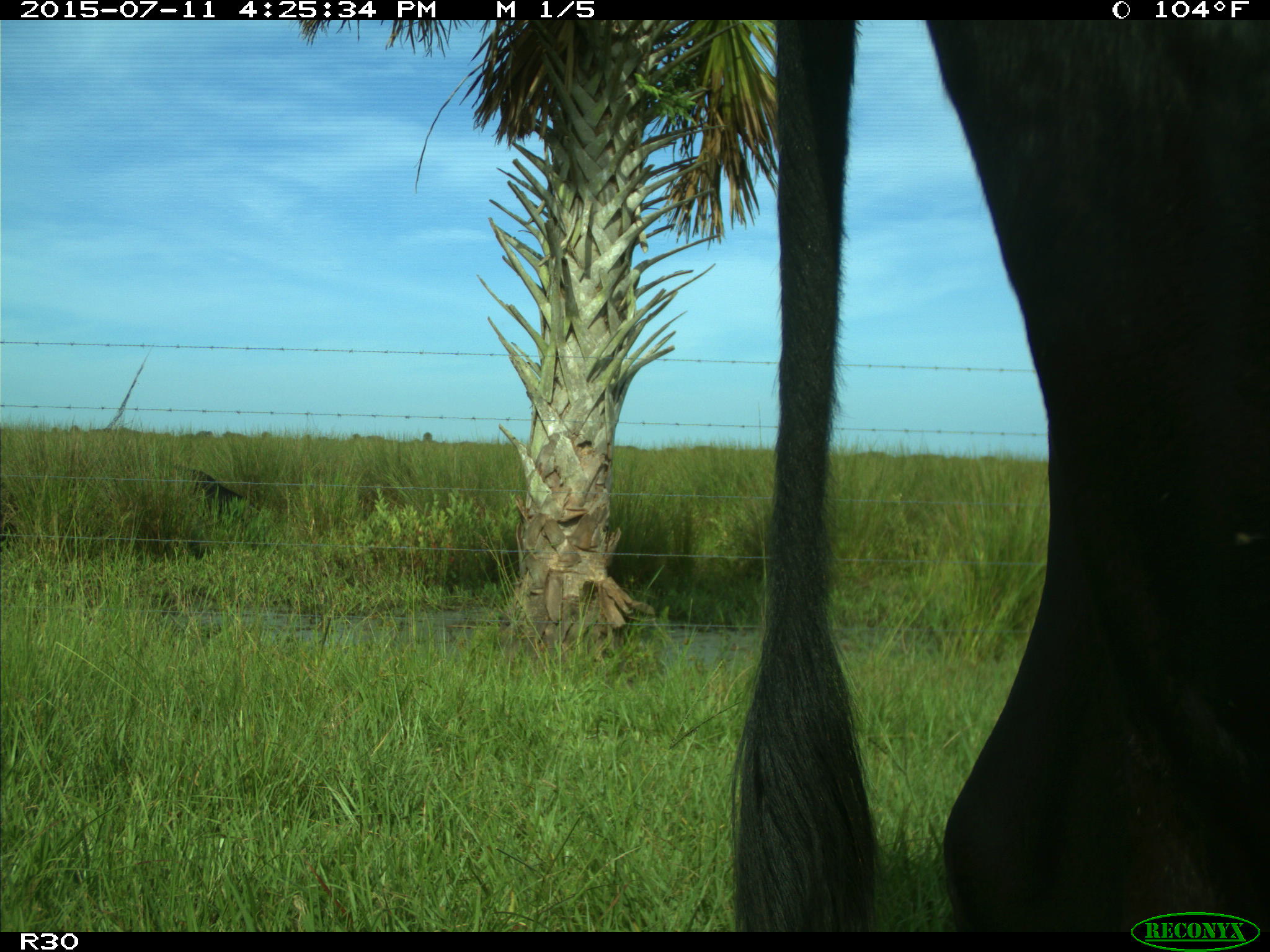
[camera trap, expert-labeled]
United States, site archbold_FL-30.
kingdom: Animalia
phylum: Chordata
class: Mammalia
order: Artiodactyla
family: Bovidae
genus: Bos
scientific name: Bos taurus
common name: domestic cow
Bos taurus (domestic cow).